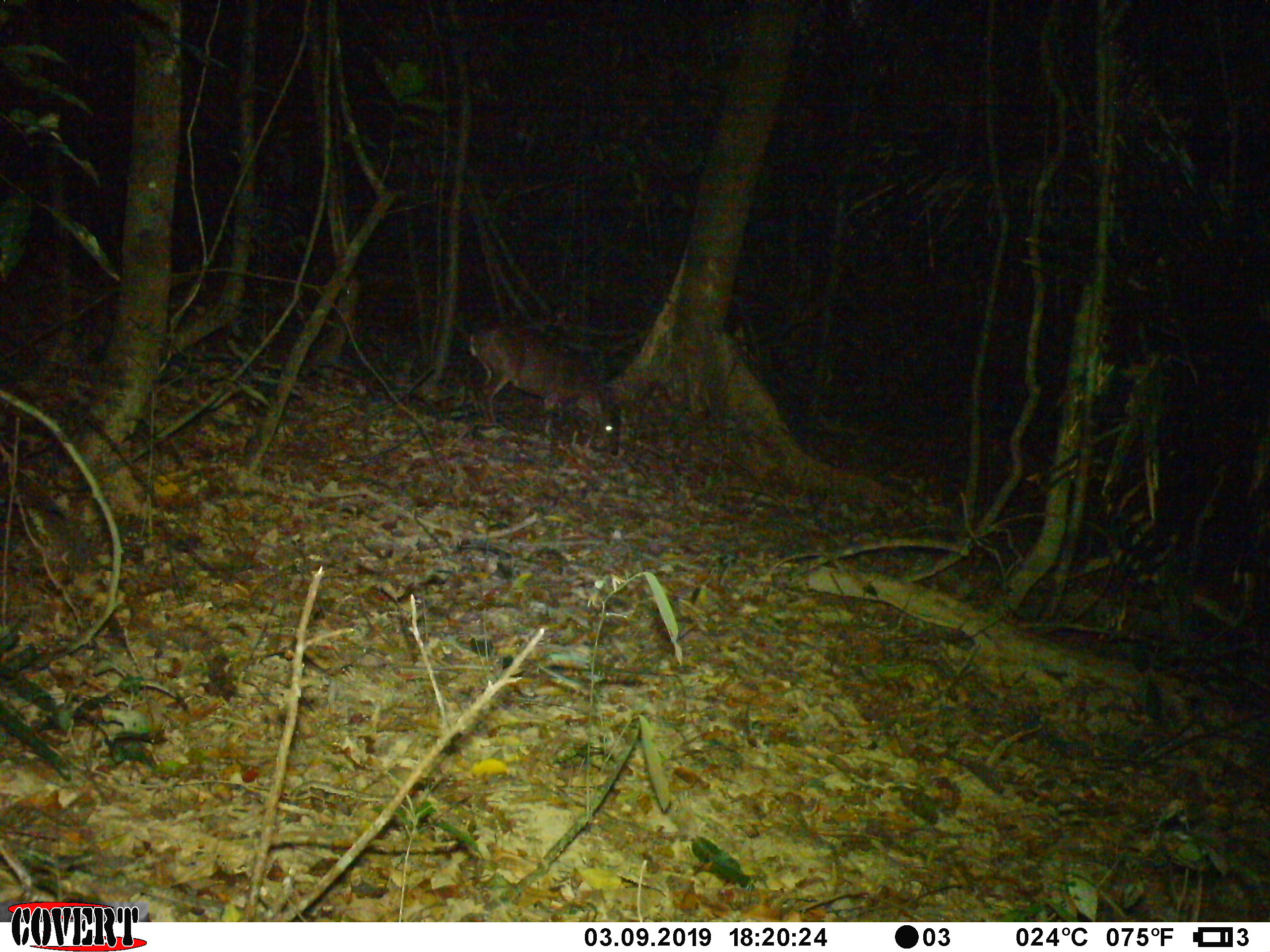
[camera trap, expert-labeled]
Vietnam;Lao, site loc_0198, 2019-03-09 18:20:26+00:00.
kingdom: Animalia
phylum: Chordata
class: Mammalia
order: Artiodactyla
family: Cervidae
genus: Muntiacus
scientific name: Muntiacus vuquangensis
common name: large-antlered muntjac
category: large antlered muntjac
Large antlered muntjac (large-antlered muntjac) (Muntiacus vuquangensis). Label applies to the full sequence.